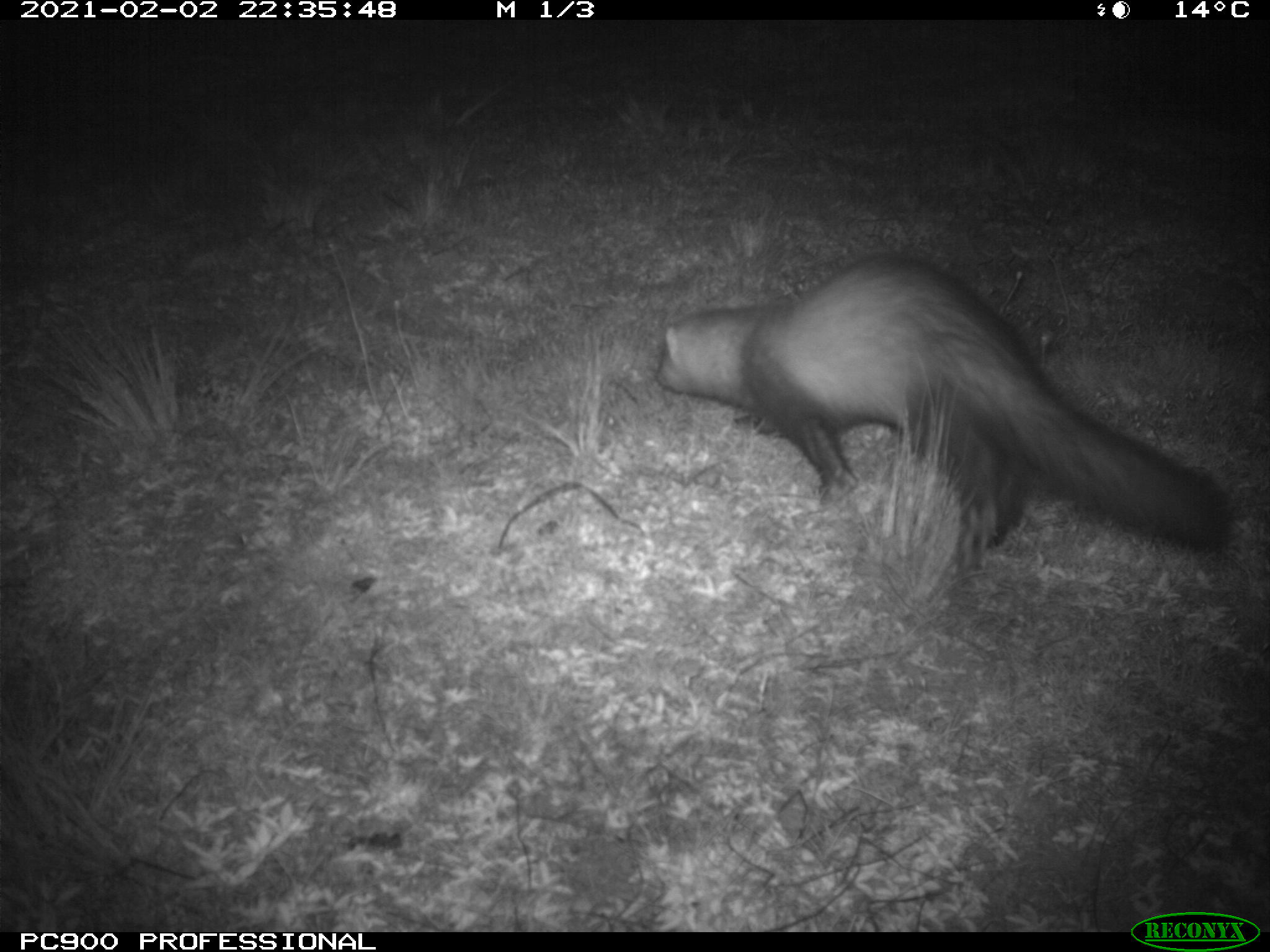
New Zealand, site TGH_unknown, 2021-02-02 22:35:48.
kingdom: Animalia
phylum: Chordata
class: Mammalia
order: Carnivora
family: Mustelidae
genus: Mustela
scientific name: Mustela furo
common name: ferret